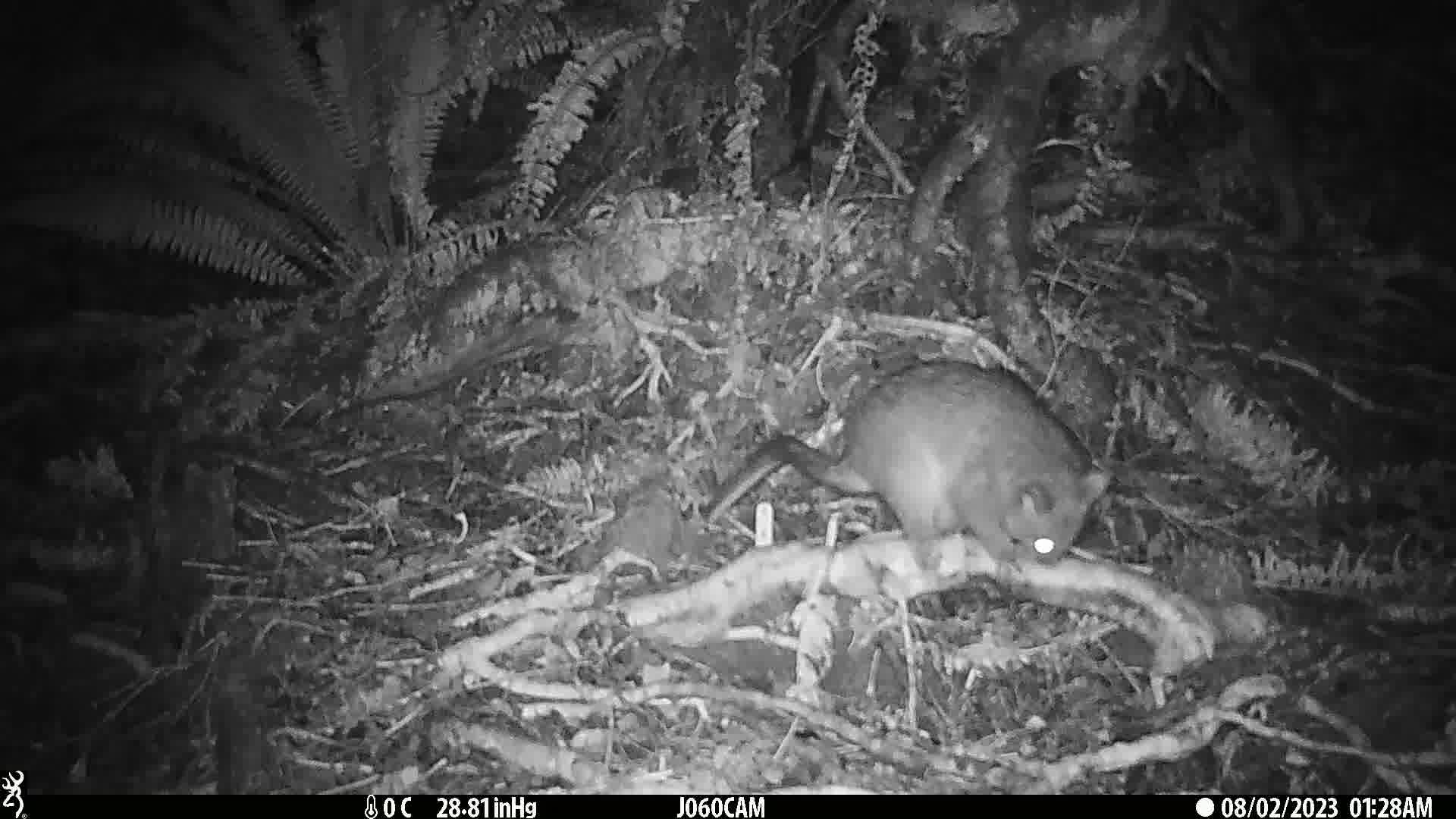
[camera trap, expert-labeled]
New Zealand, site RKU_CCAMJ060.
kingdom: Animalia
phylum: Chordata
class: Mammalia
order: Diprotodontia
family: Phalangeridae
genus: Trichosurus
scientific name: Trichosurus vulpecula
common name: common brushtail possum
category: possum